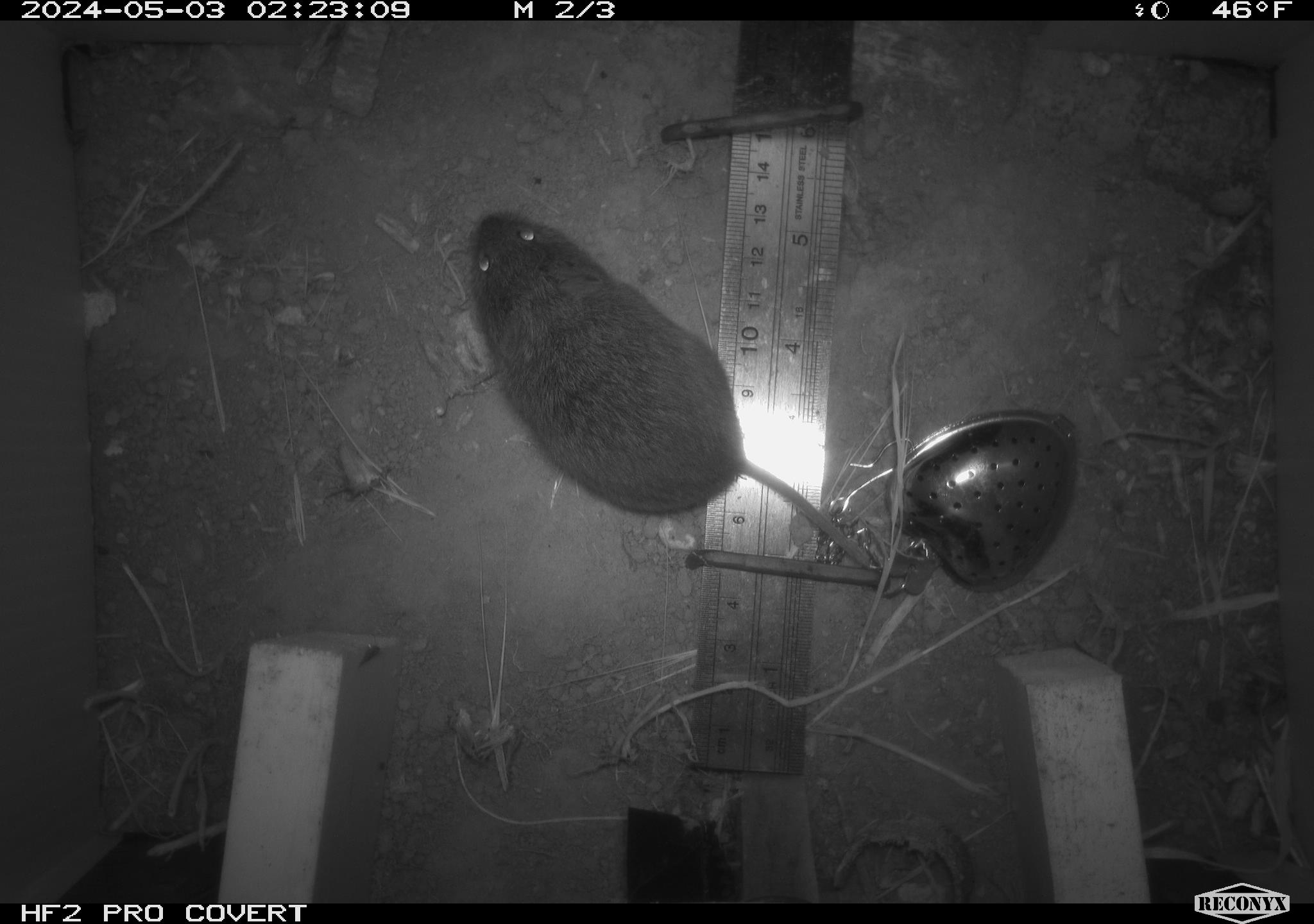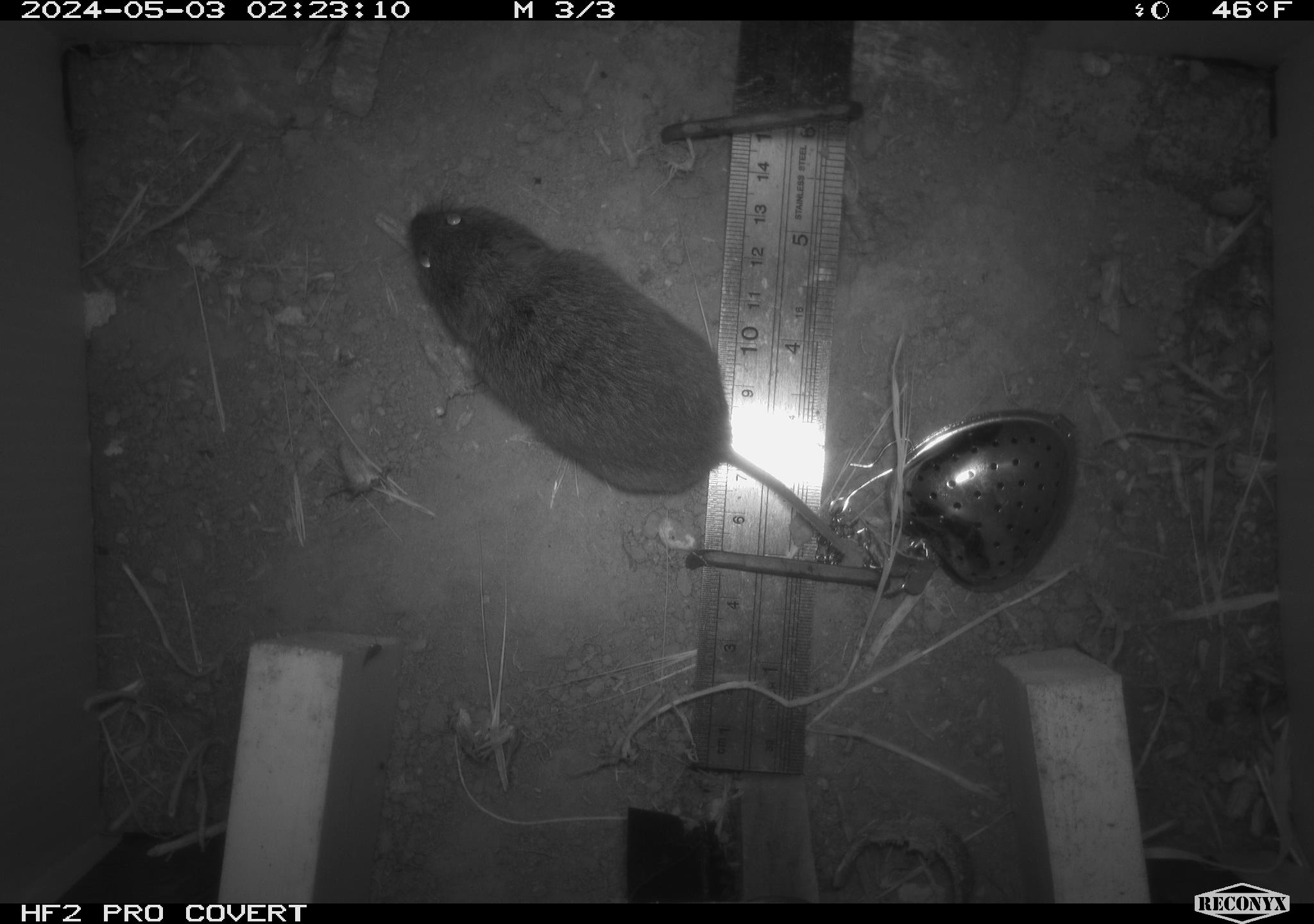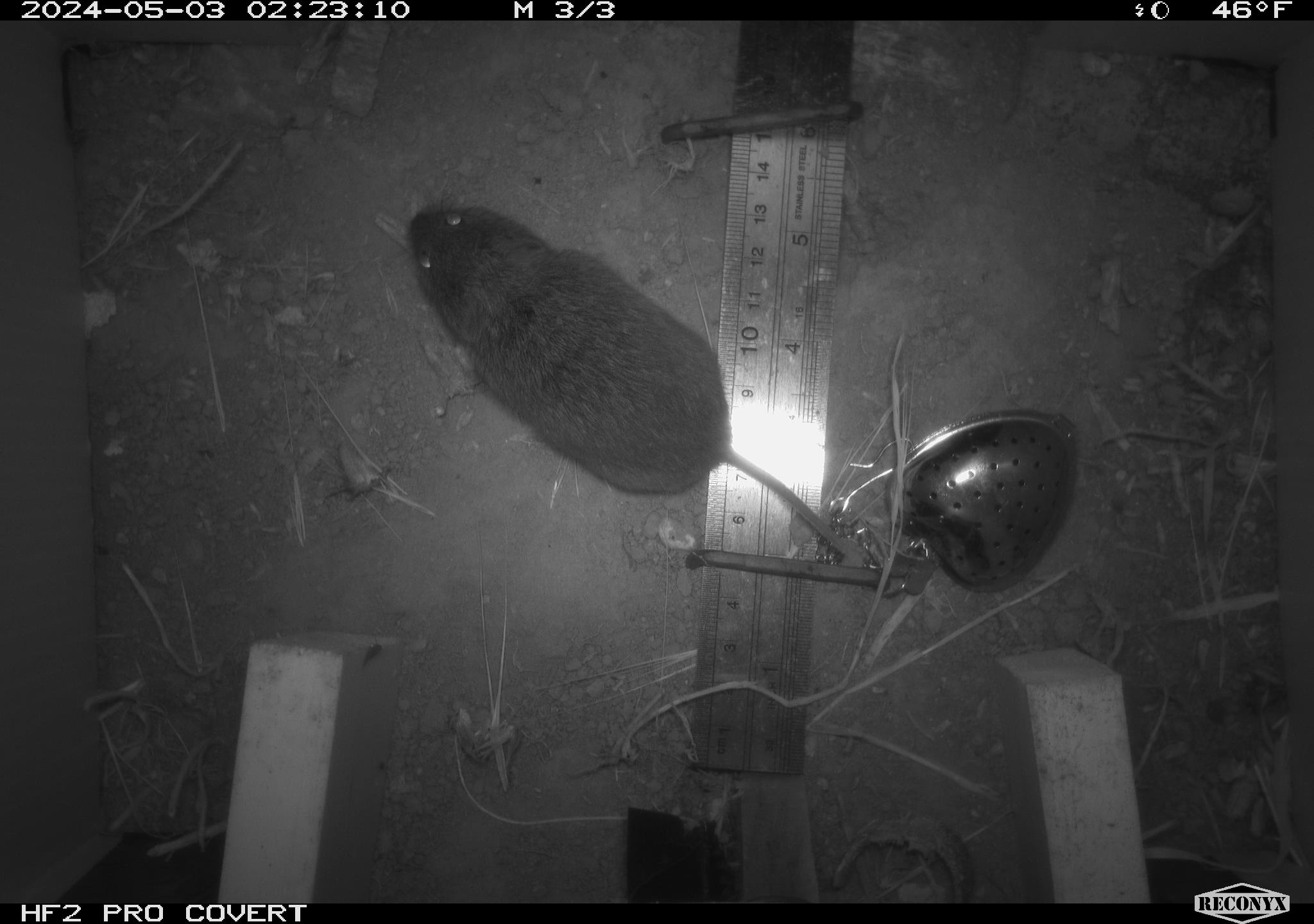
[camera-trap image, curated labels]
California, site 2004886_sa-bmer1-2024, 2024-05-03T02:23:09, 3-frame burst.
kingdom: Animalia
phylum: Chordata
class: Mammalia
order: Rodentia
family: Cricetidae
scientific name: Arvicolinae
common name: voles, lemmings, and muskrats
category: arvicolinae subfamily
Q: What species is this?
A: Arvicolinae subfamily (voles, lemmings, and muskrats) (Arvicolinae).